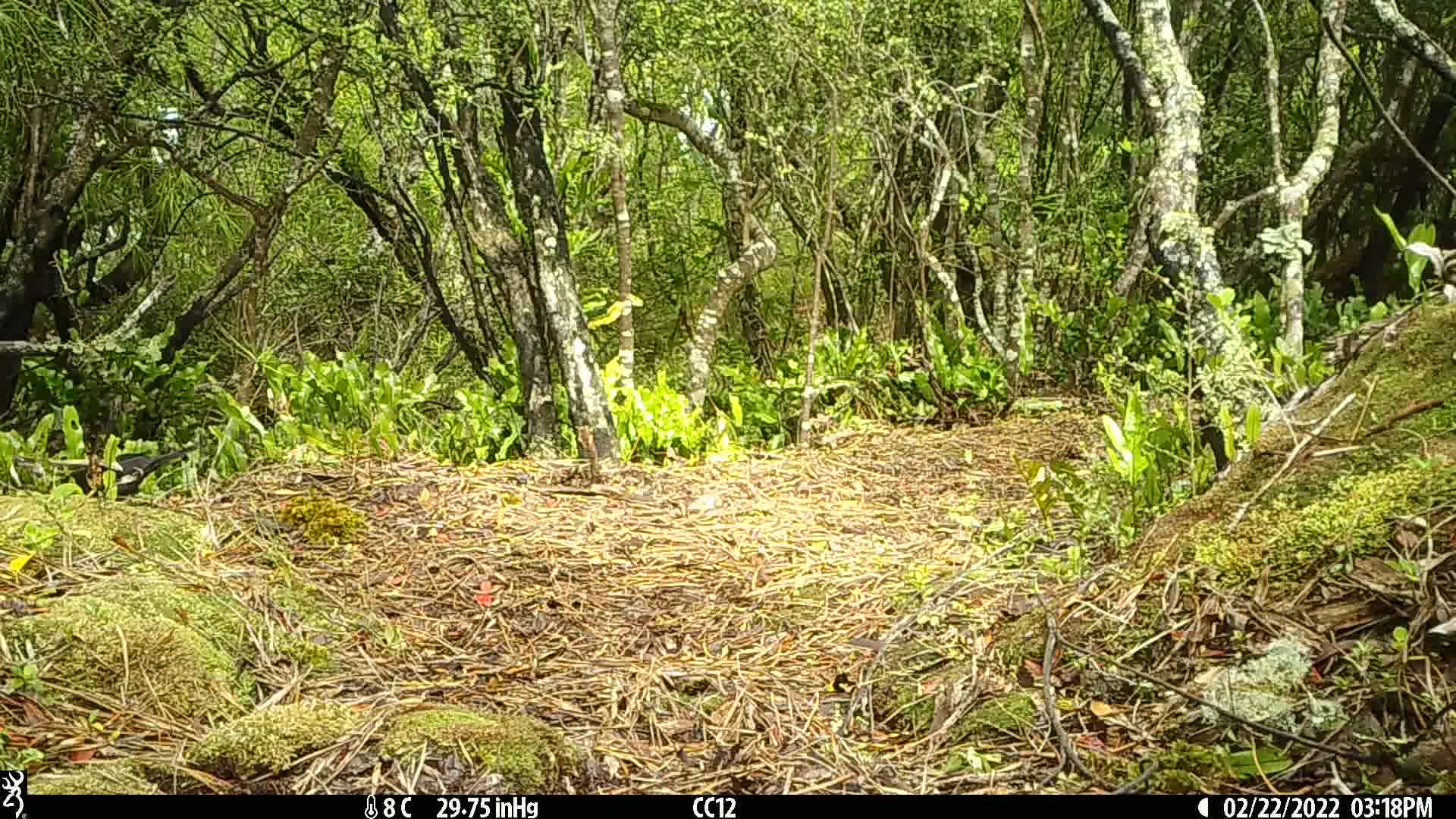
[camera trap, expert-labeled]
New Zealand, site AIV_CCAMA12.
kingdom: Animalia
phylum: Chordata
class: Aves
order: Passeriformes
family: Turdidae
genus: Turdus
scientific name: Turdus merula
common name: eurasian blackbird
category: blackbird